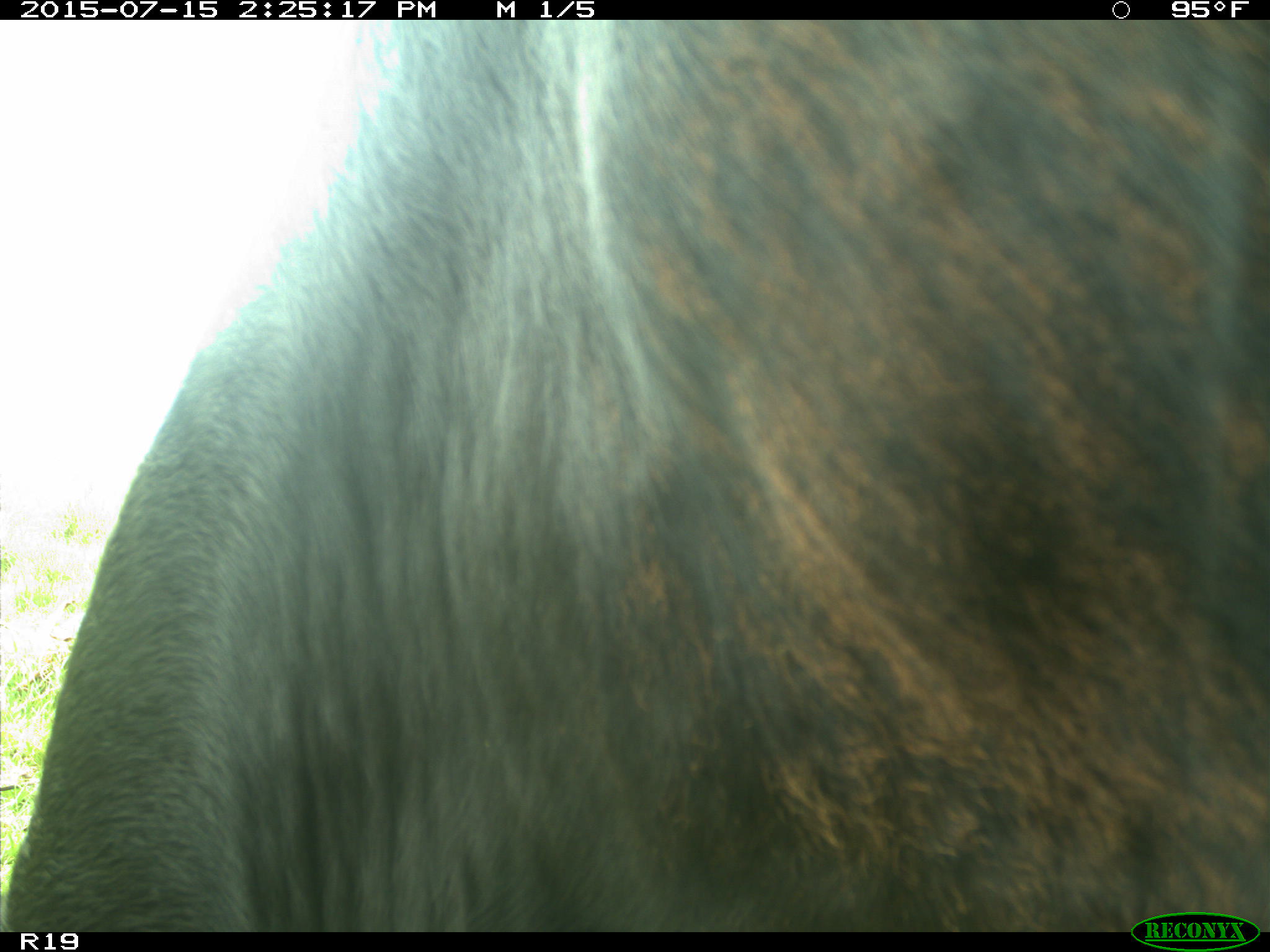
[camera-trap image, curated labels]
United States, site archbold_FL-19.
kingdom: Animalia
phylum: Chordata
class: Mammalia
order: Artiodactyla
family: Bovidae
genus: Bos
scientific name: Bos taurus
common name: domestic cow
Bos taurus (domestic cow).